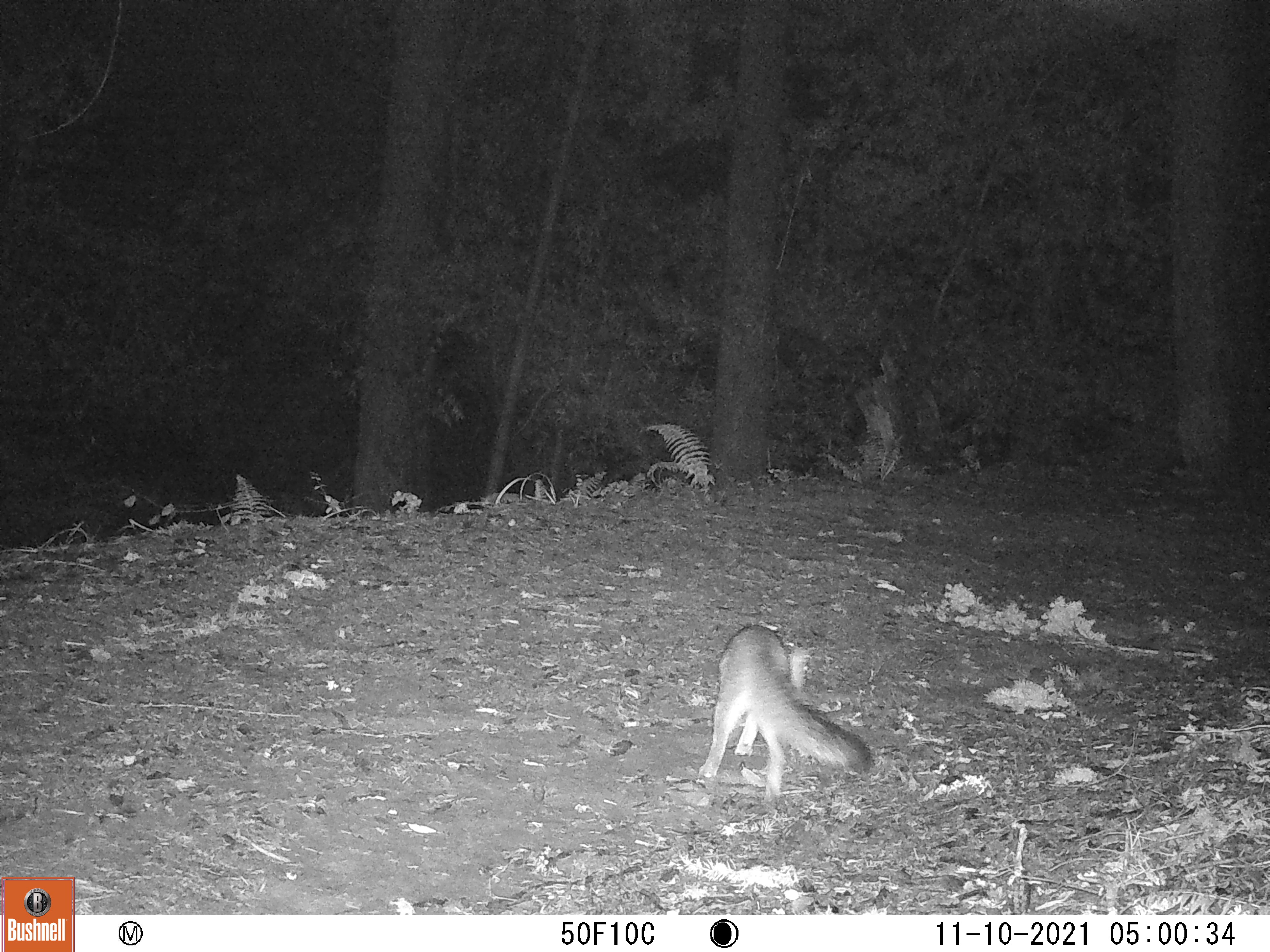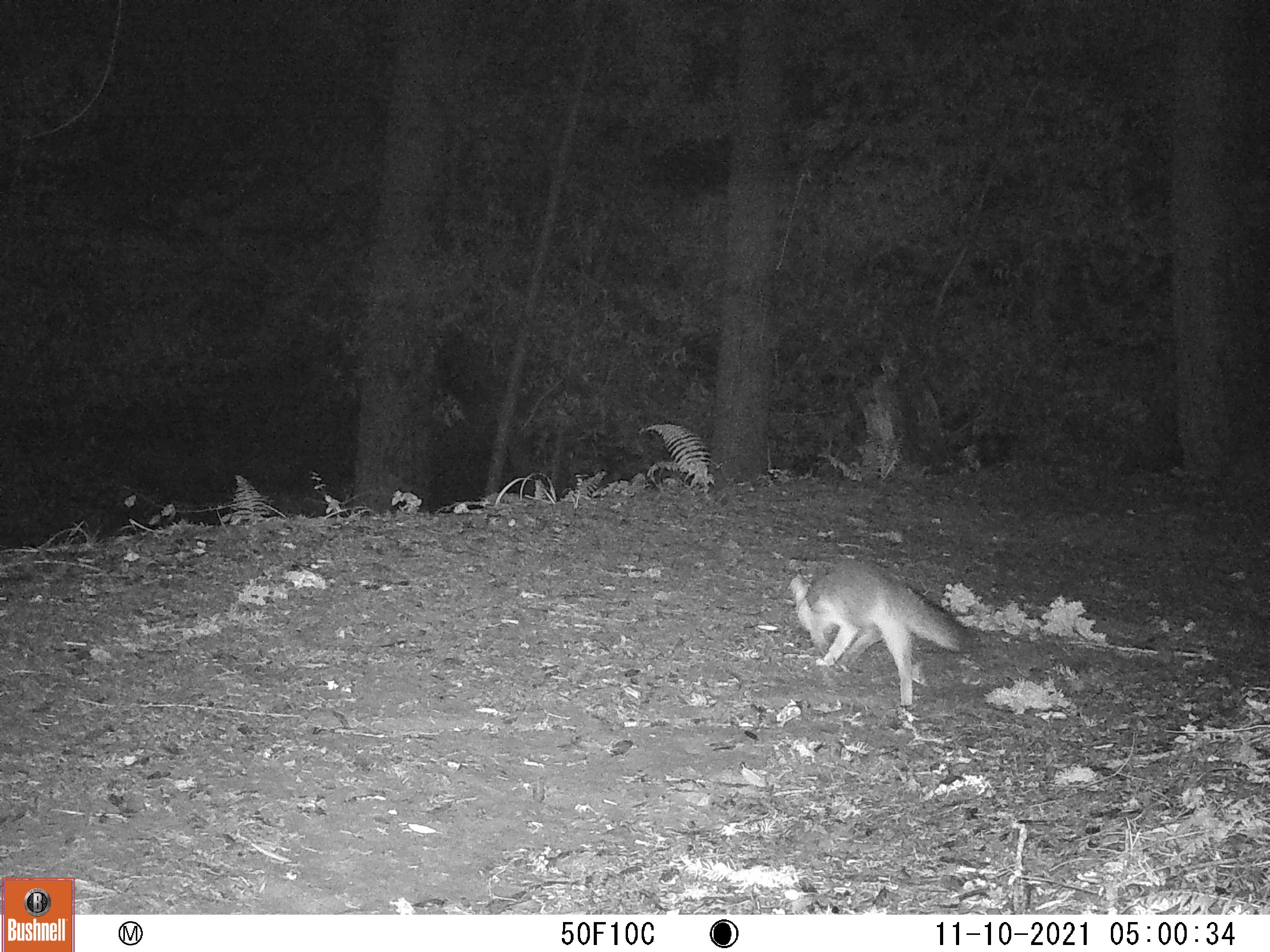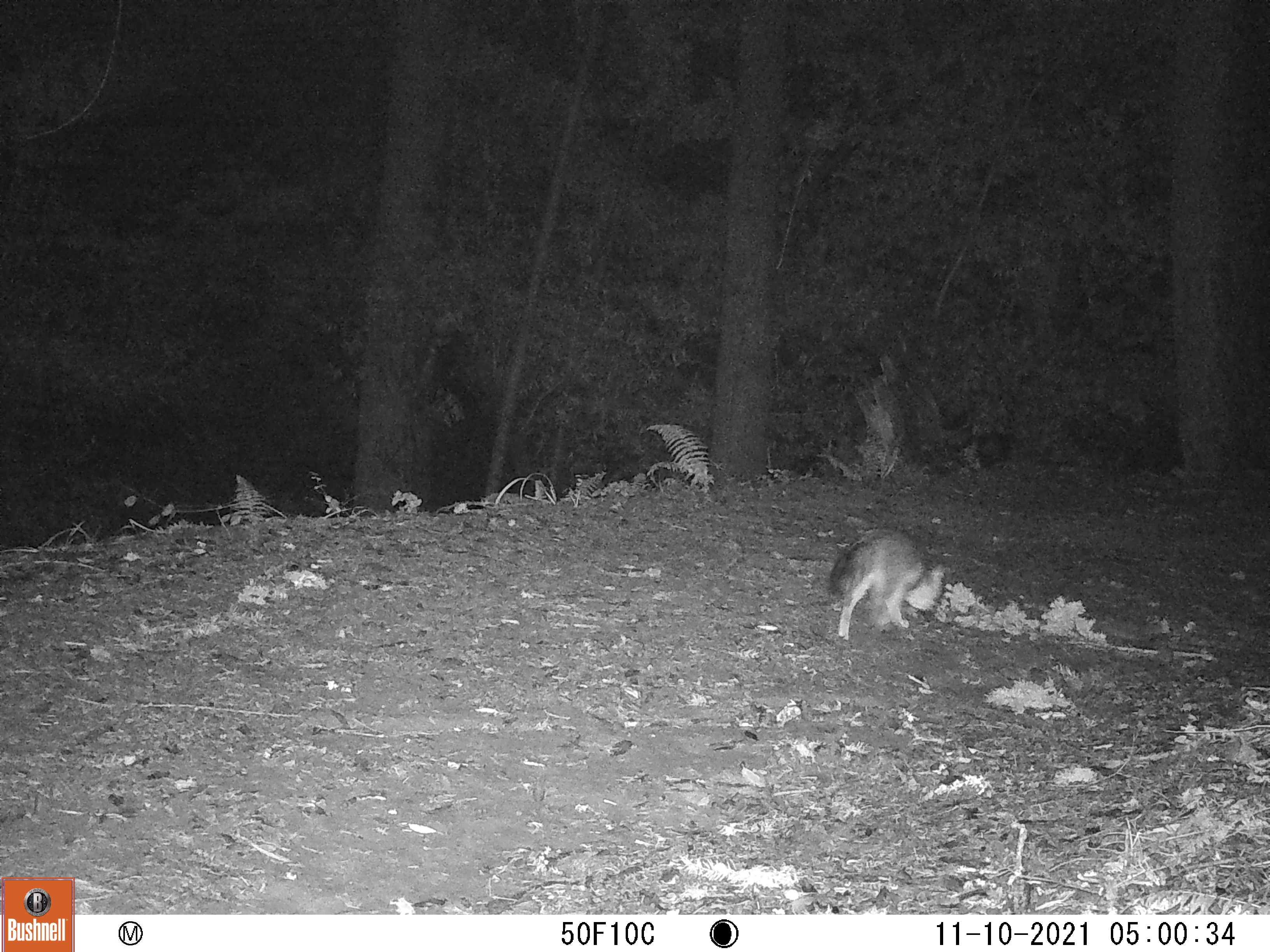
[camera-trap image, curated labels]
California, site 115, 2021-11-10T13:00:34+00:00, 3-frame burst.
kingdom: Animalia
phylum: Chordata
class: Mammalia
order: Carnivora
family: Canidae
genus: Urocyon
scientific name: Urocyon cinereoargenteus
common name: gray fox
Gray fox (Urocyon cinereoargenteus).